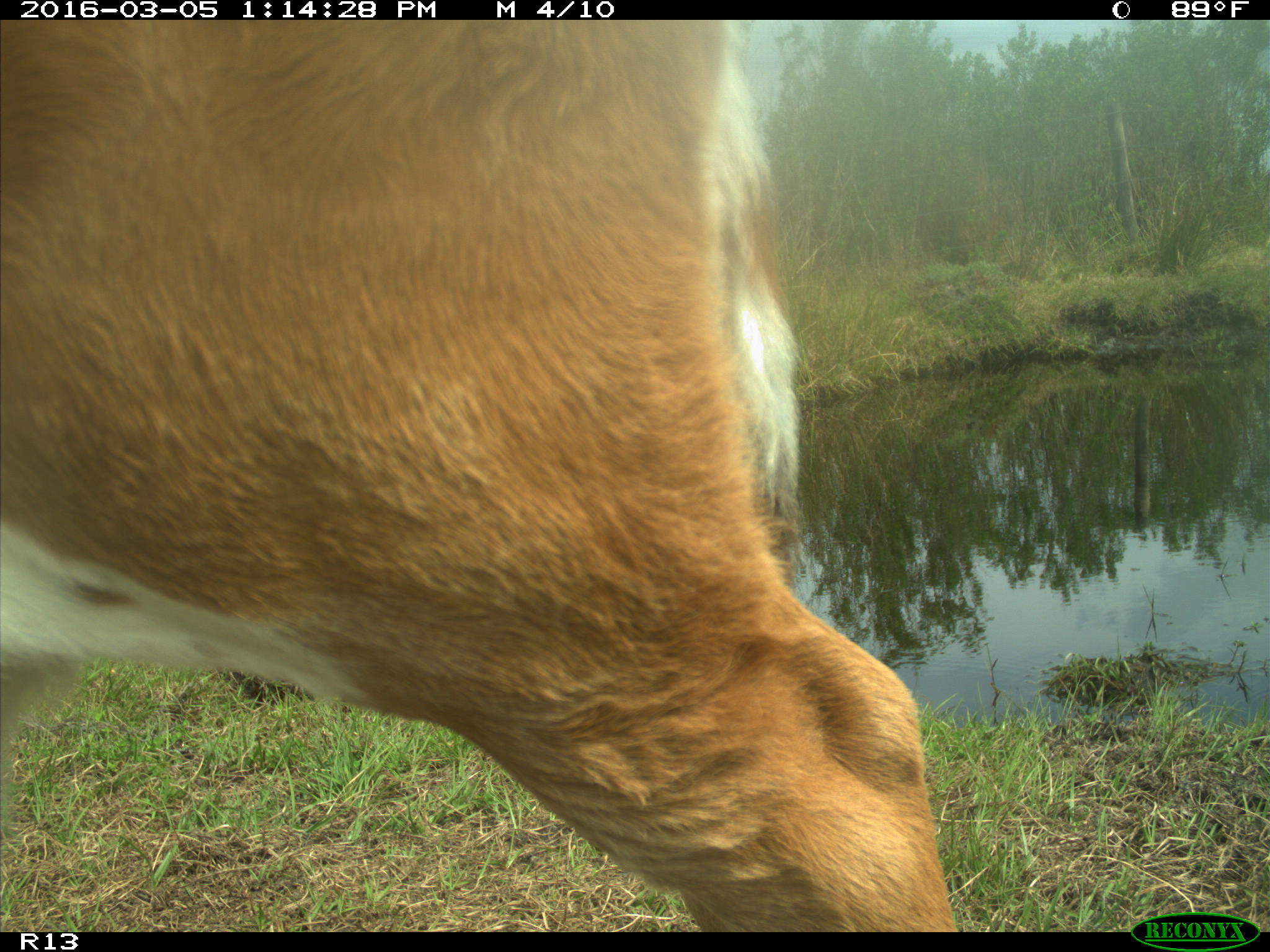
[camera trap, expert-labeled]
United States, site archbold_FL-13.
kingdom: Animalia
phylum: Chordata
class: Mammalia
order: Artiodactyla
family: Bovidae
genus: Bos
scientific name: Bos taurus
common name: domestic cow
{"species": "Bos taurus (domestic cow)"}